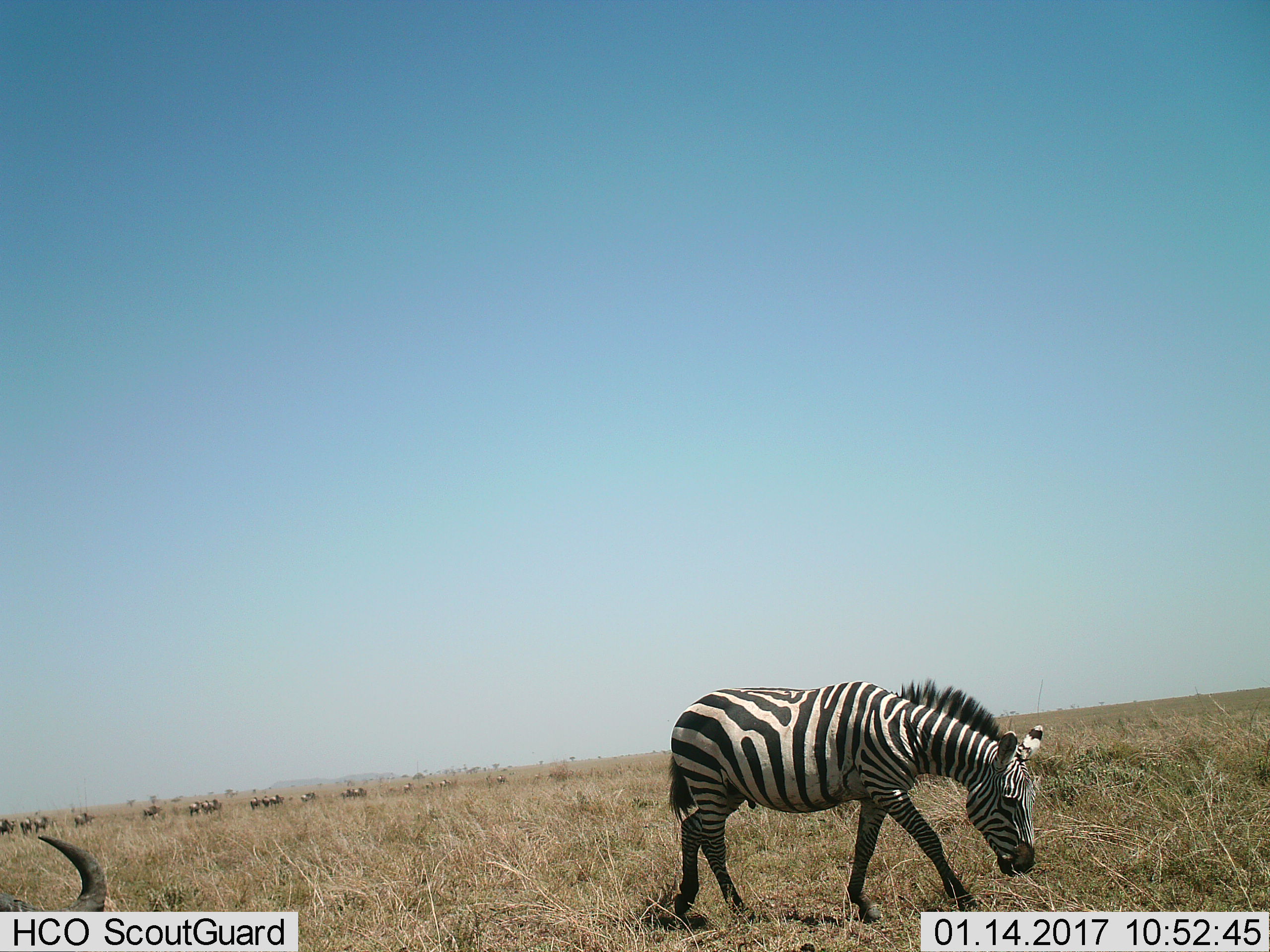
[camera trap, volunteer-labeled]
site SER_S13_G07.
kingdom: Animalia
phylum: Chordata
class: Mammalia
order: Artiodactyla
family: Bovidae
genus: Connochaetes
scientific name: Connochaetes taurinus taurinus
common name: blue wildebeest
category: wildebeestblue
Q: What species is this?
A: Wildebeestblue (blue wildebeest) (Connochaetes taurinus taurinus).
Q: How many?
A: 11-50.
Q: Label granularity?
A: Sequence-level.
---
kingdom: Animalia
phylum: Chordata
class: Mammalia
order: Perissodactyla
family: Equidae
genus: Equus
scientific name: Equus quagga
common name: plains zebra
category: zebraplains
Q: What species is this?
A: Zebraplains (plains zebra) (Equus quagga).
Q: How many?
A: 1.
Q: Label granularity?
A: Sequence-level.